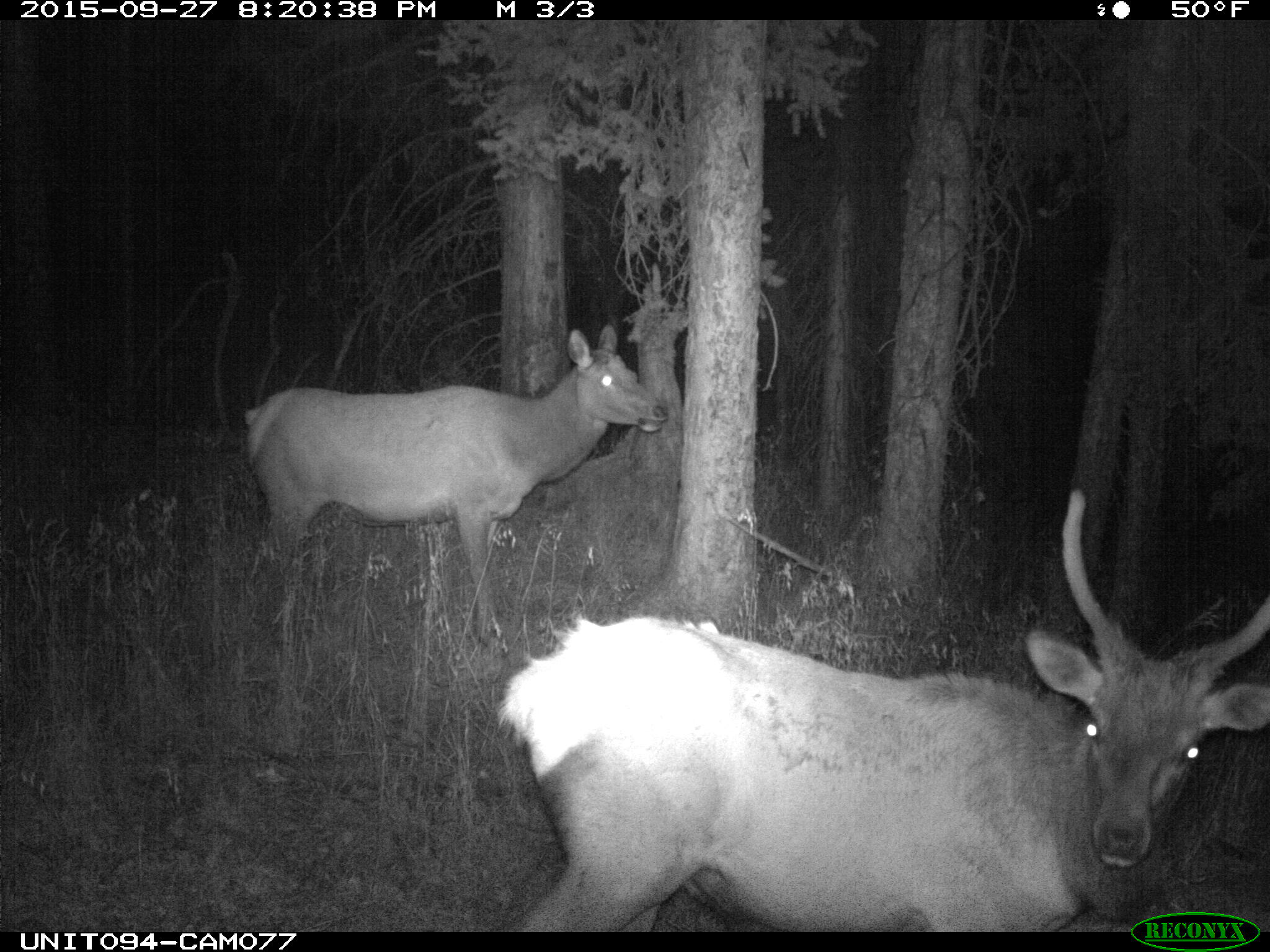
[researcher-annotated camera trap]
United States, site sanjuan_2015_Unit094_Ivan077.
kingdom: Animalia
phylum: Chordata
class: Mammalia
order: Artiodactyla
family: Cervidae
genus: Cervus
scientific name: Cervus elaphus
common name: red deer